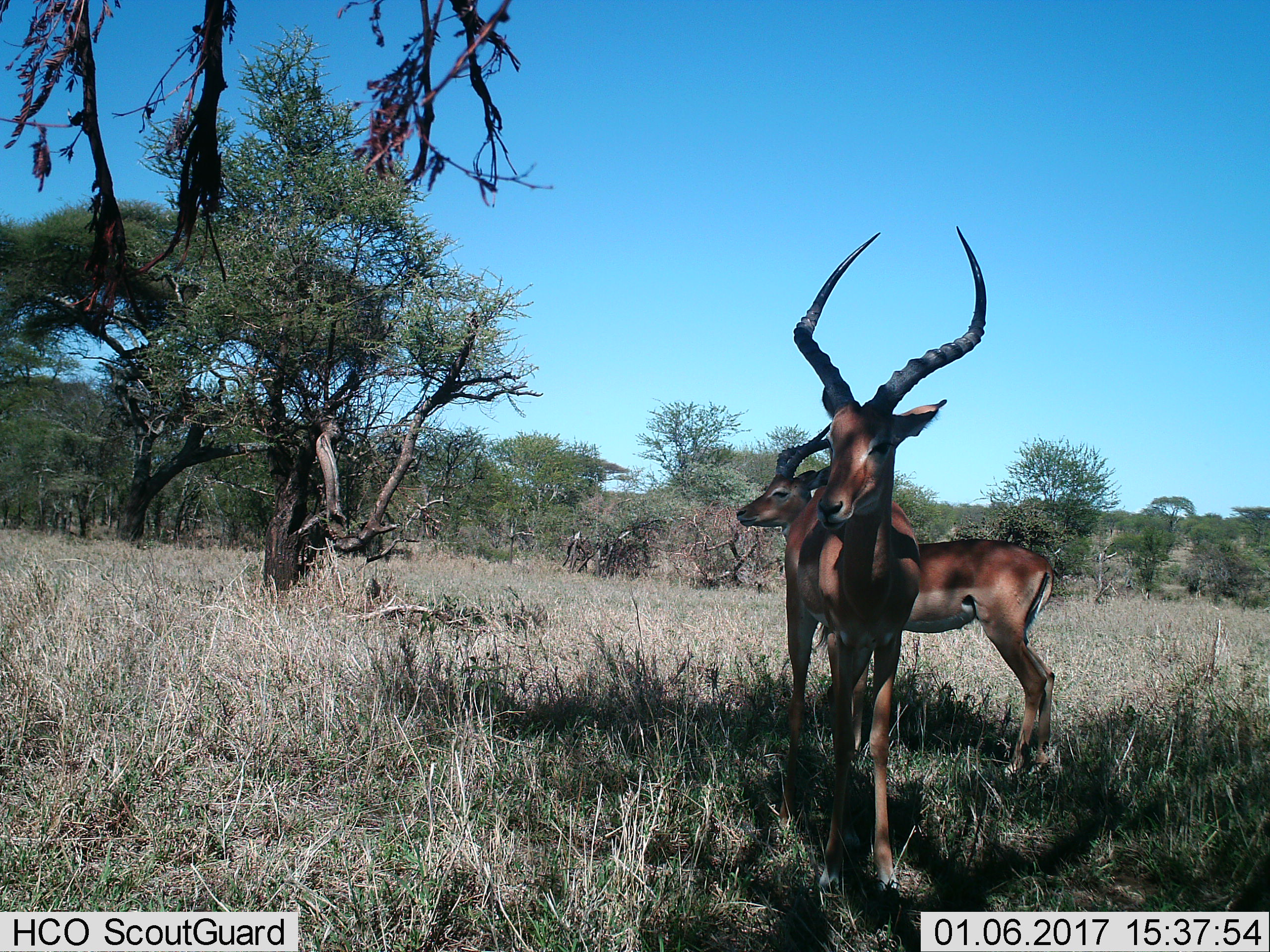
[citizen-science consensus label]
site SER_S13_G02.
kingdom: Animalia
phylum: Chordata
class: Mammalia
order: Artiodactyla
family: Bovidae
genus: Aepyceros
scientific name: Aepyceros melampus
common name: impala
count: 2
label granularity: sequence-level